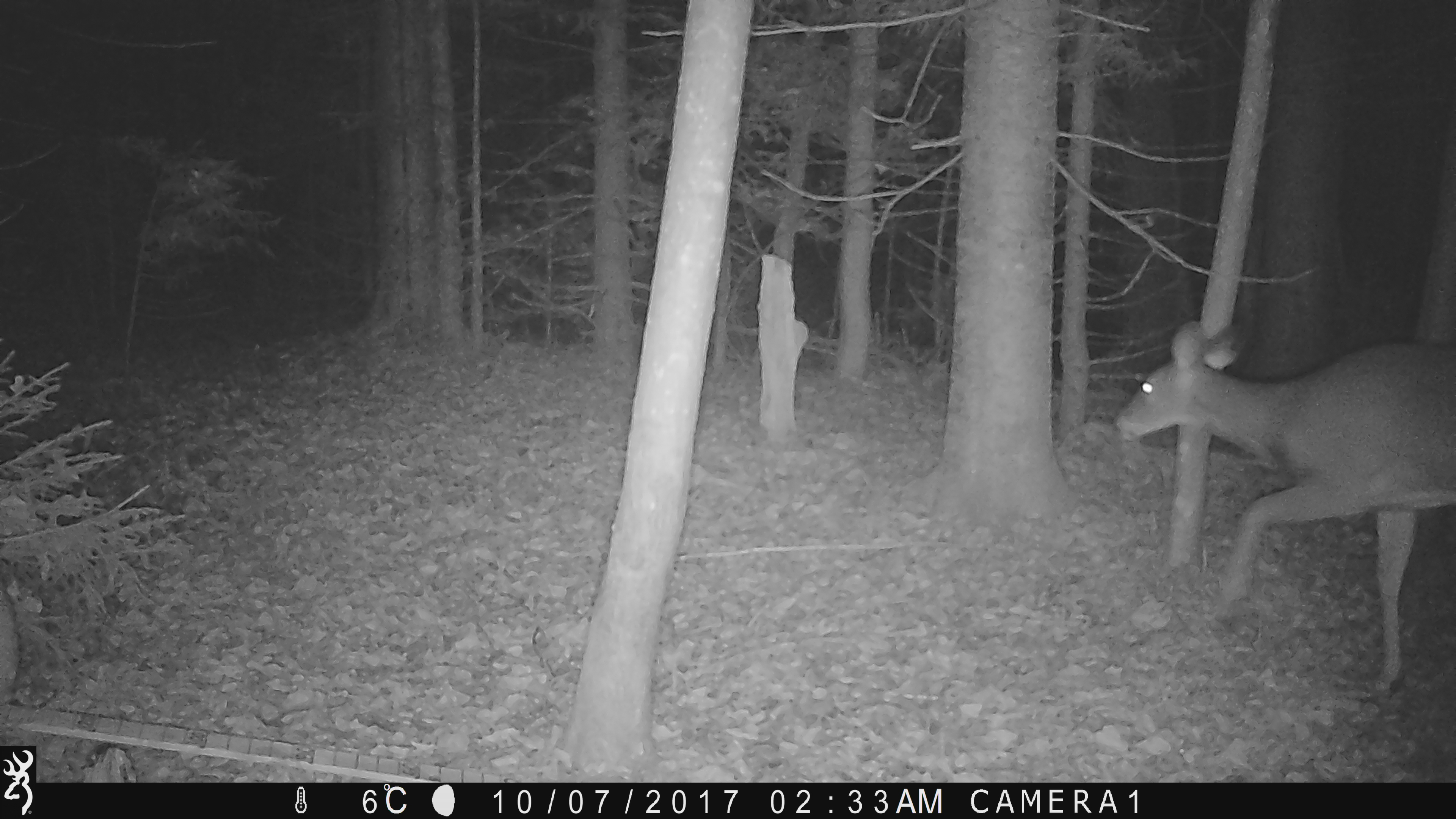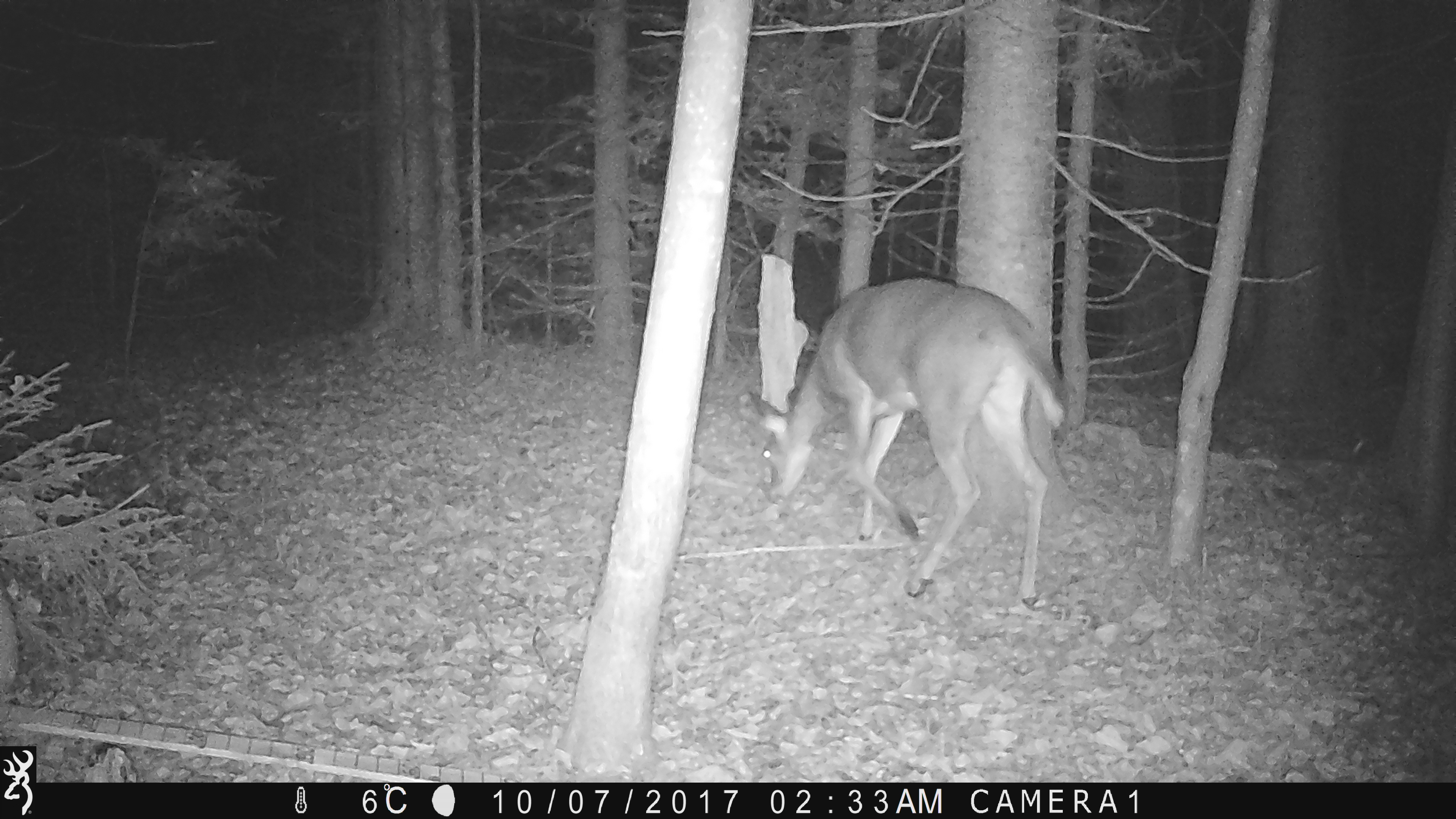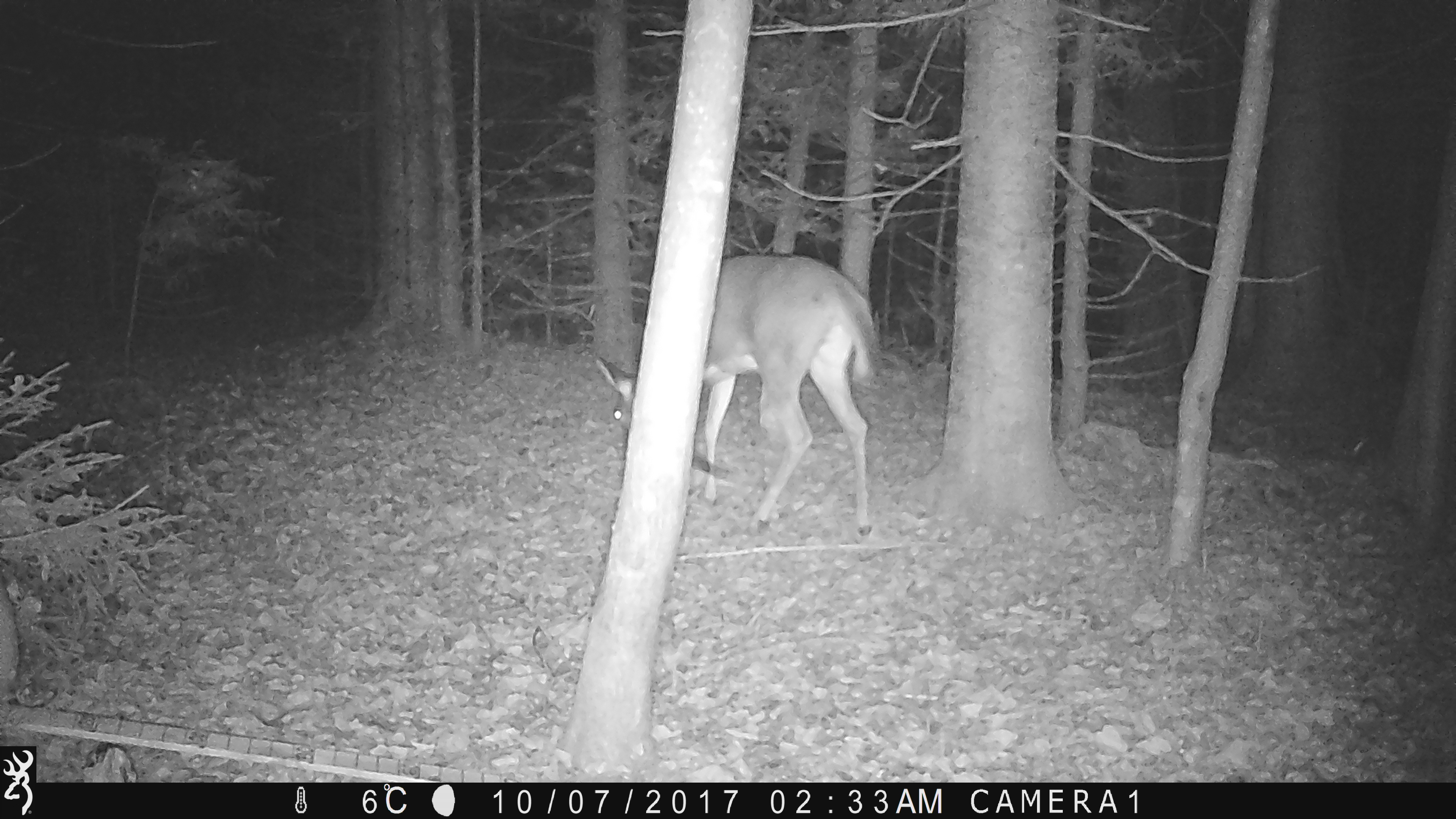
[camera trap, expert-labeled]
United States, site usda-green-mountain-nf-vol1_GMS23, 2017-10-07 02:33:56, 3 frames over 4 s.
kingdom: Animalia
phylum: Chordata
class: Mammalia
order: Artiodactyla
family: Cervidae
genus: Odocoileus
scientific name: Odocoileus virginianus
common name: white-tailed deer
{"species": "white-tailed deer (Odocoileus virginianus)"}